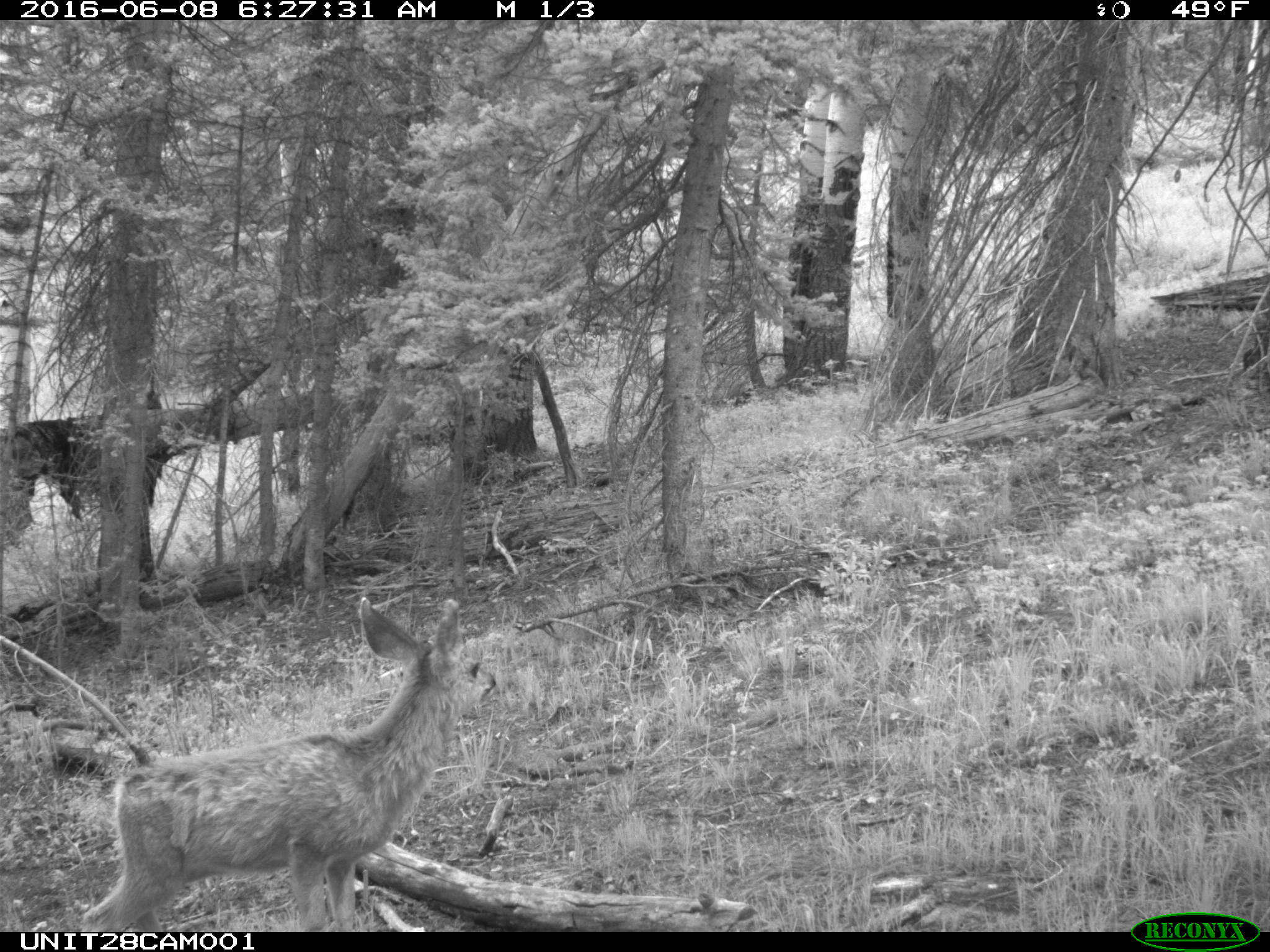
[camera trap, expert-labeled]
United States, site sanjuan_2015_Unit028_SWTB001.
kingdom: Animalia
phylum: Chordata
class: Mammalia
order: Artiodactyla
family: Cervidae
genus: Odocoileus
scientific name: Odocoileus hemionus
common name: mule deer